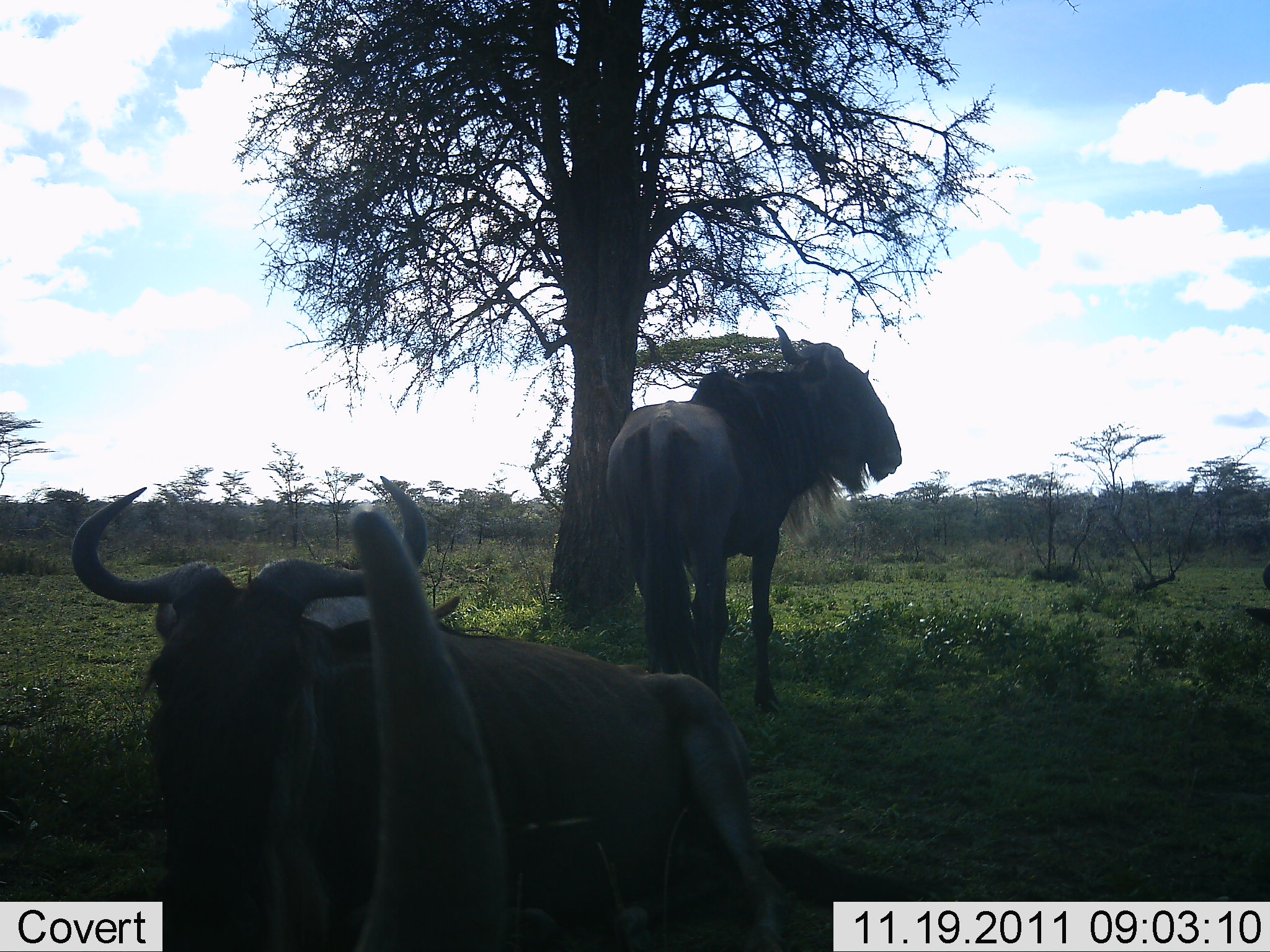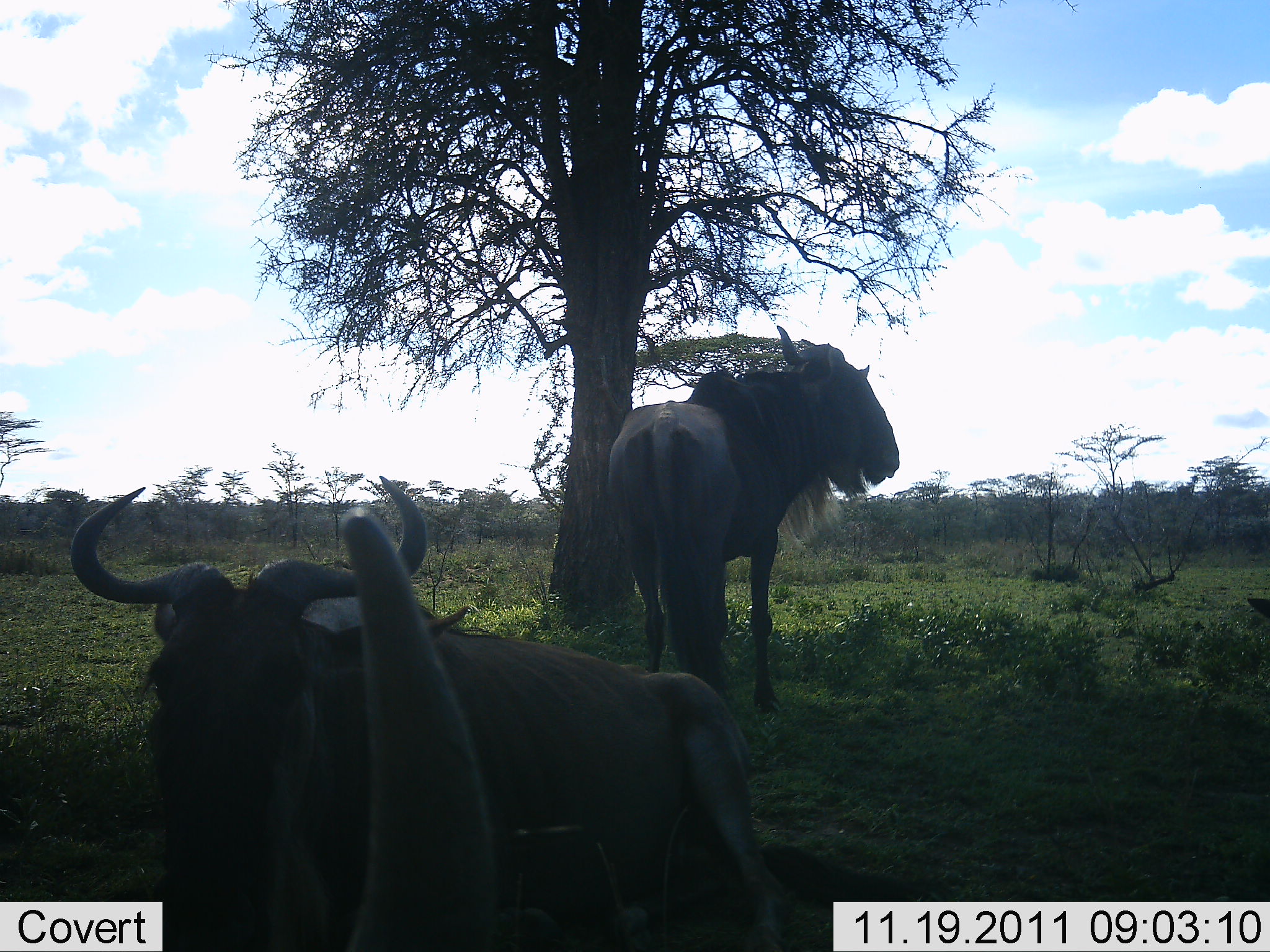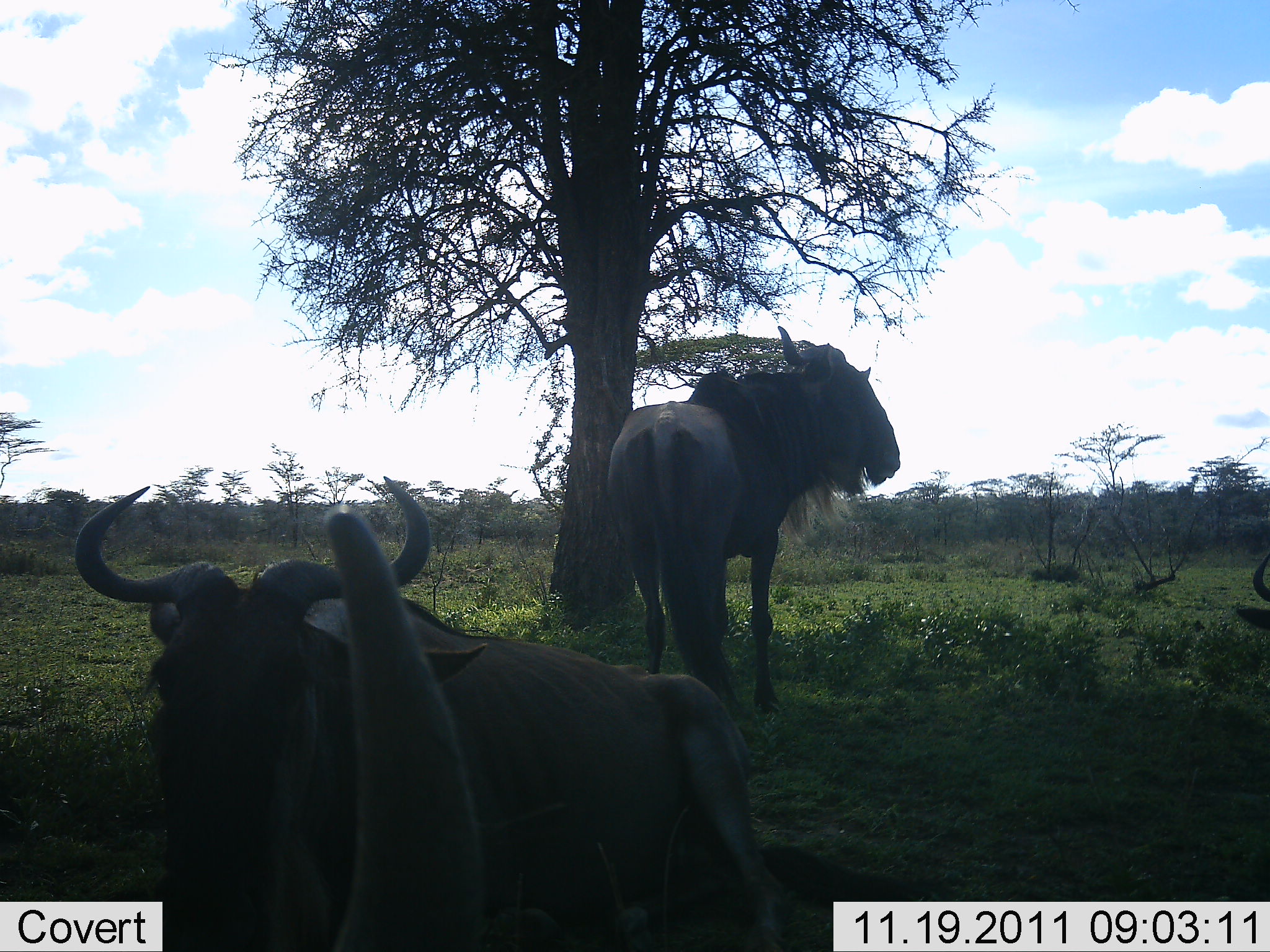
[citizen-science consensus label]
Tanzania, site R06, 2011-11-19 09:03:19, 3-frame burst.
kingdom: Animalia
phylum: Chordata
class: Mammalia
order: Artiodactyla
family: Bovidae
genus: Connochaetes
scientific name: Connochaetes taurinus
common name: blue wildebeest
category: wildebeest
Wildebeest (blue wildebeest) (Connochaetes taurinus), count 3. Behavior (volunteer vote fractions): standing 92%, resting 83%, moving 0%, interacting 0%. Young present (vote fraction): 0%. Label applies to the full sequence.